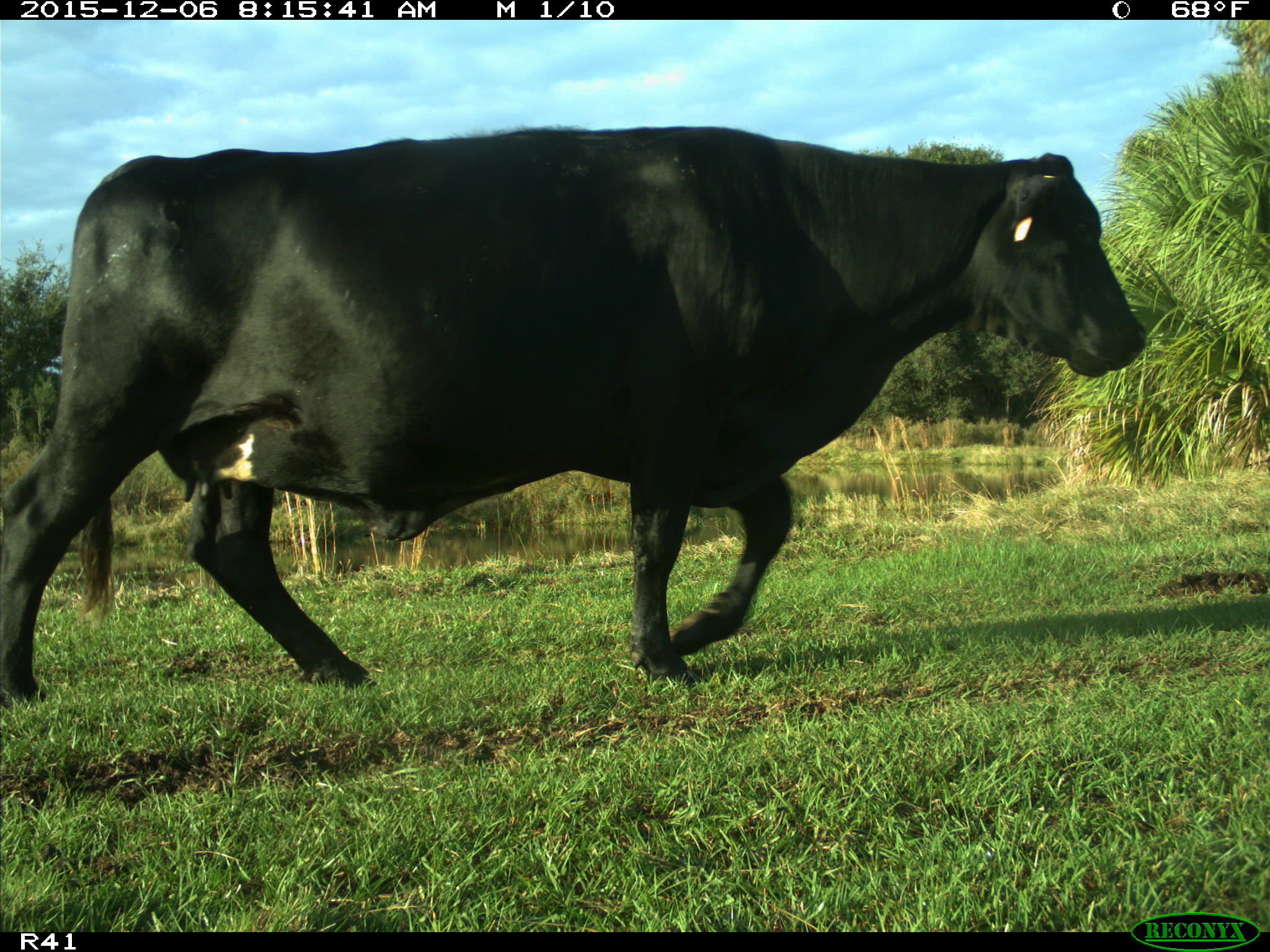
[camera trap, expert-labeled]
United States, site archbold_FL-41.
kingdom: Animalia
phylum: Chordata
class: Mammalia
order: Artiodactyla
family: Bovidae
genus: Bos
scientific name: Bos taurus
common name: domestic cow